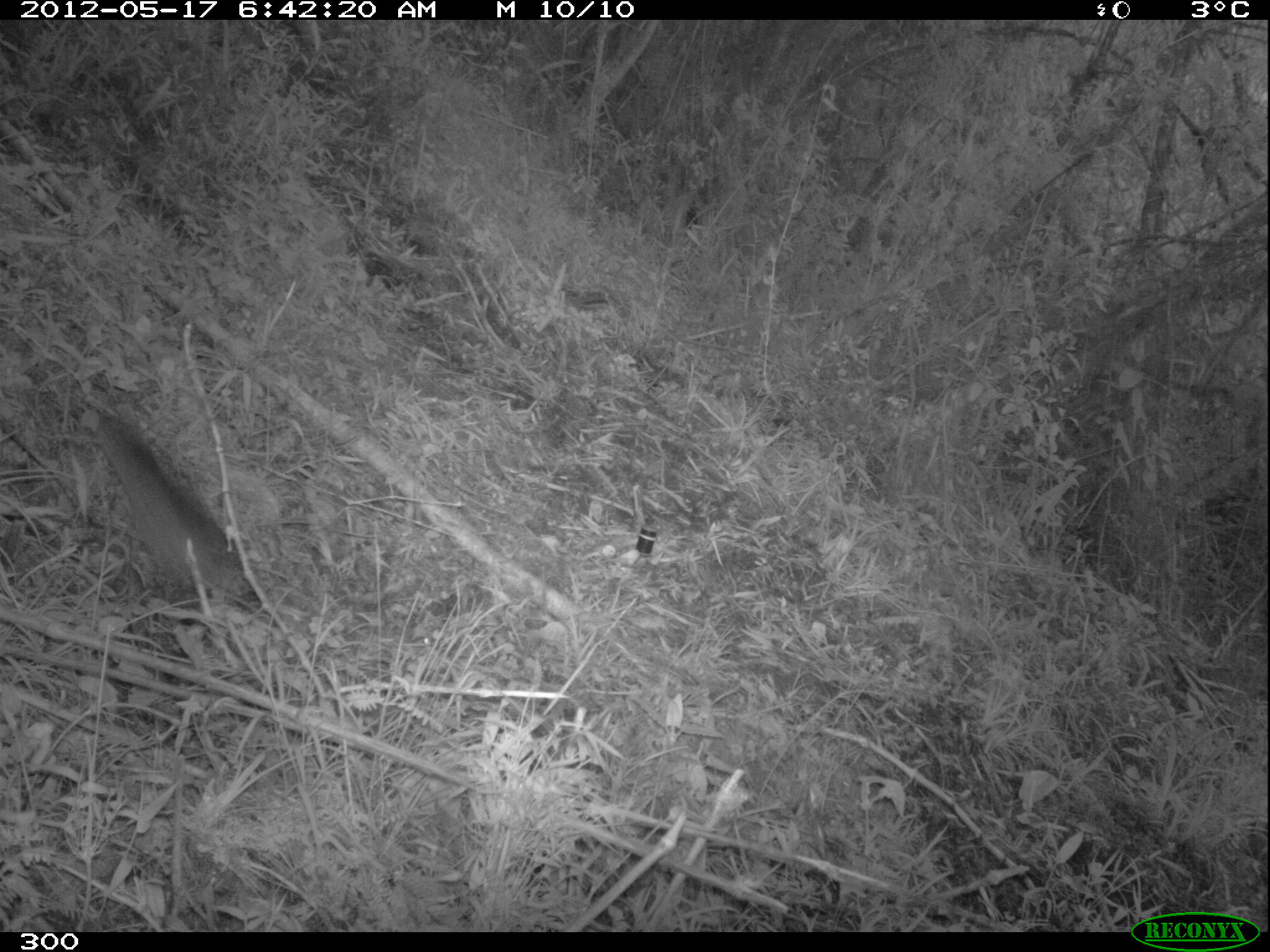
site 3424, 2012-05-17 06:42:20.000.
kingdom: Animalia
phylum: Chordata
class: Aves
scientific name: Aves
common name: bird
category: unknown bird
Unknown bird (bird) (Aves).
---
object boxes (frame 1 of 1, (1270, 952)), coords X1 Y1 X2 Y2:
unknown bird: 92 416 249 600